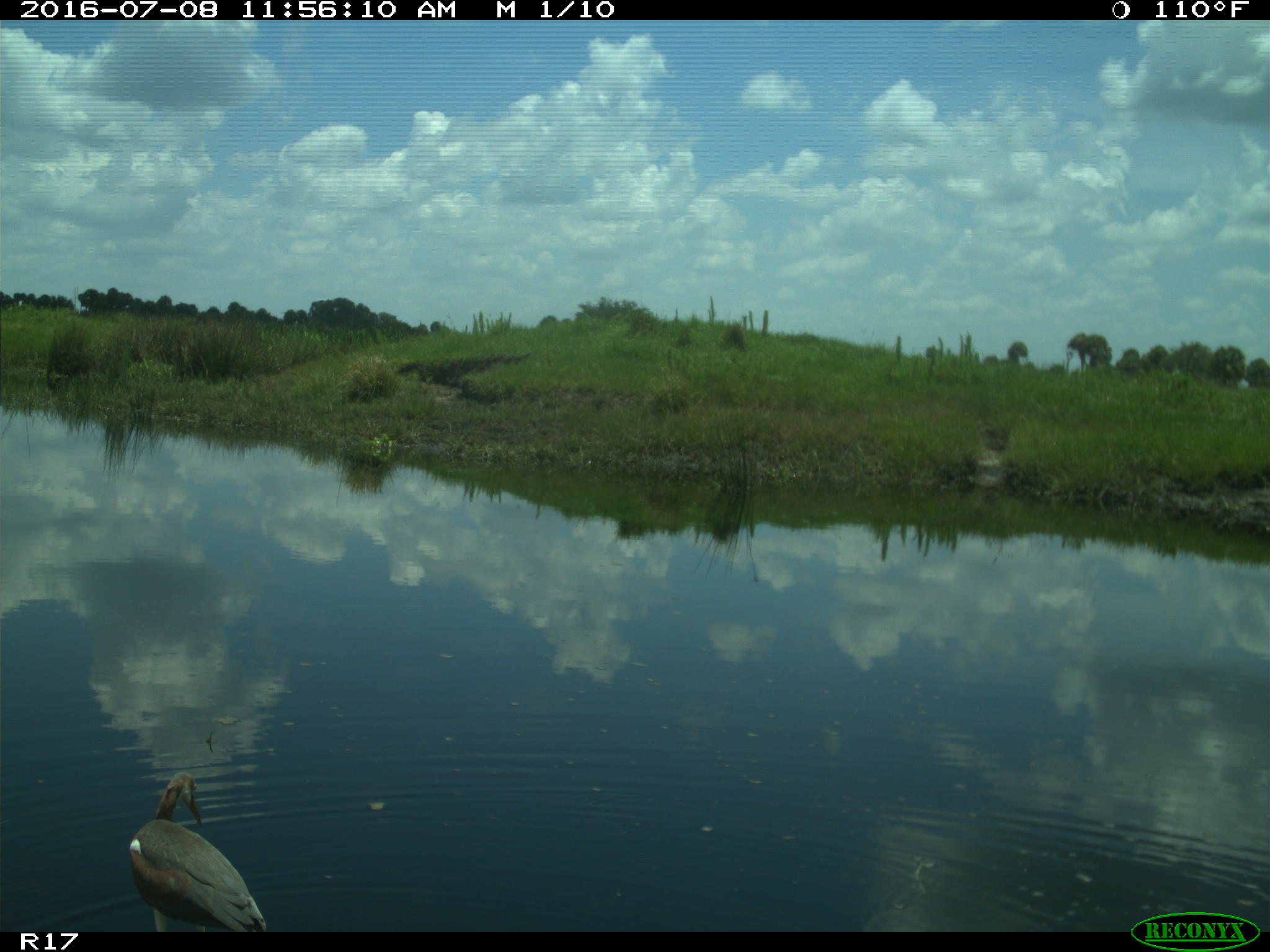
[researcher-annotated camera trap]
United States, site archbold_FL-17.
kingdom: Animalia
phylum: Chordata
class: Aves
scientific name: Aves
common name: birds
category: unidentified bird